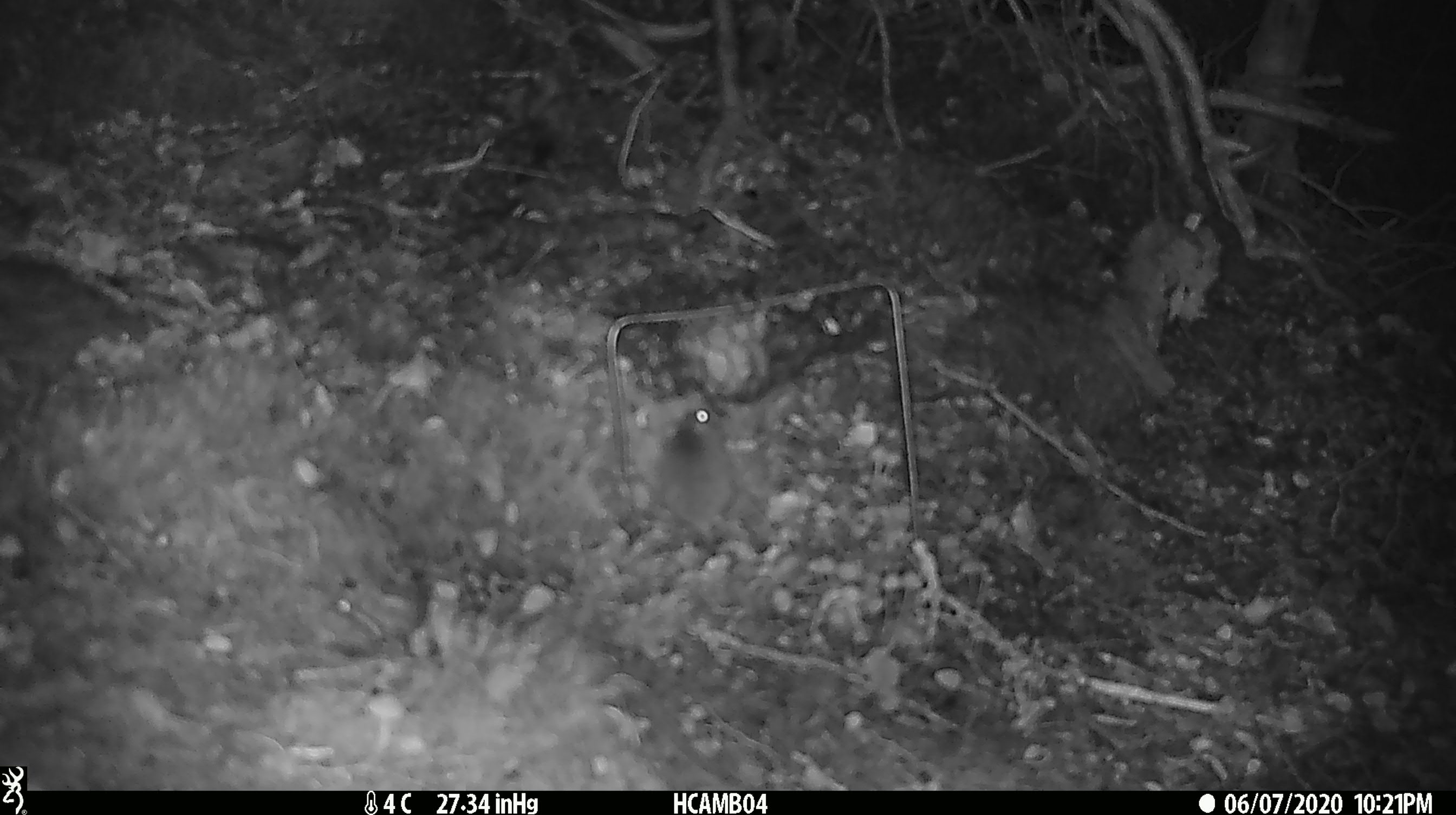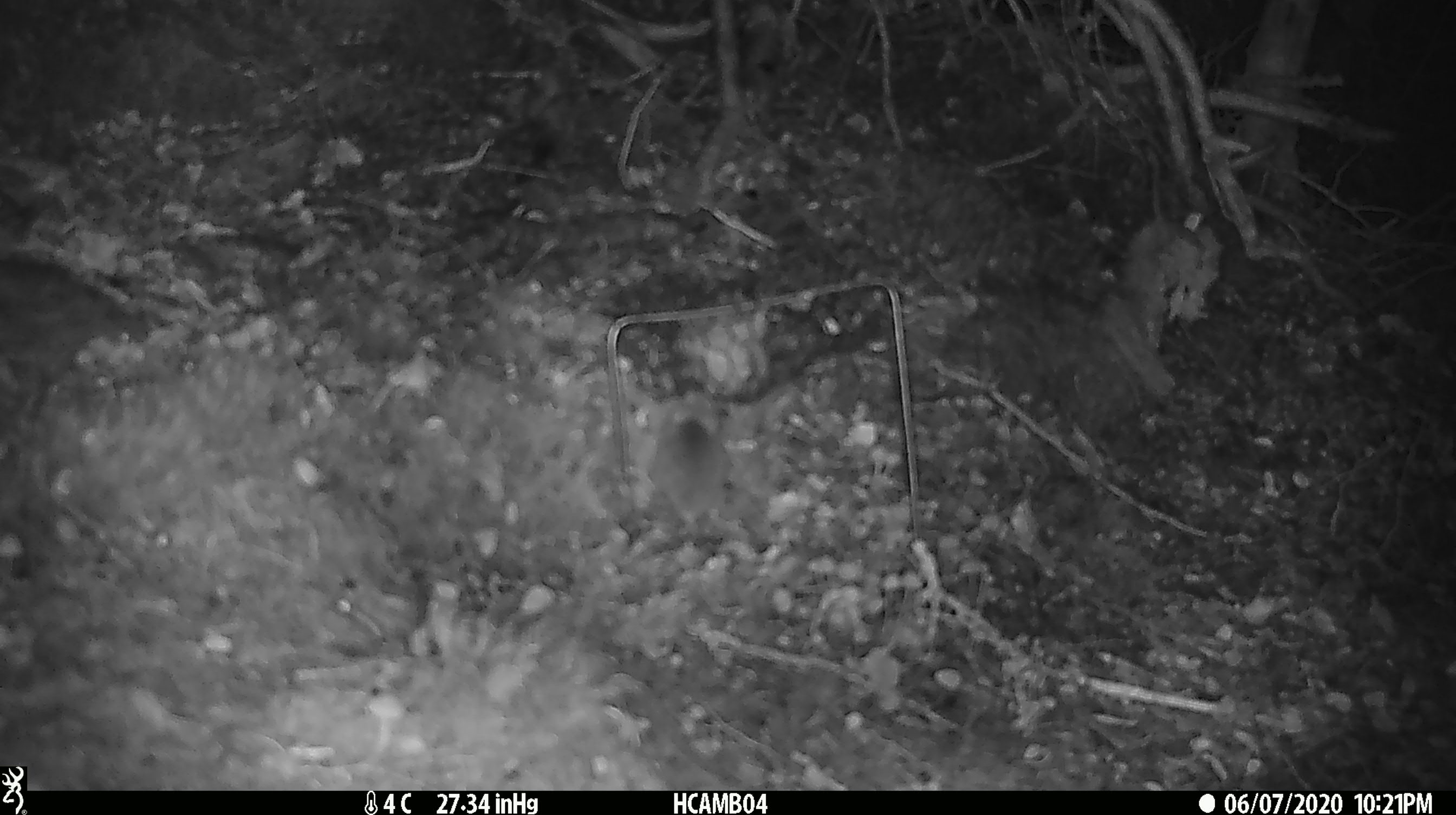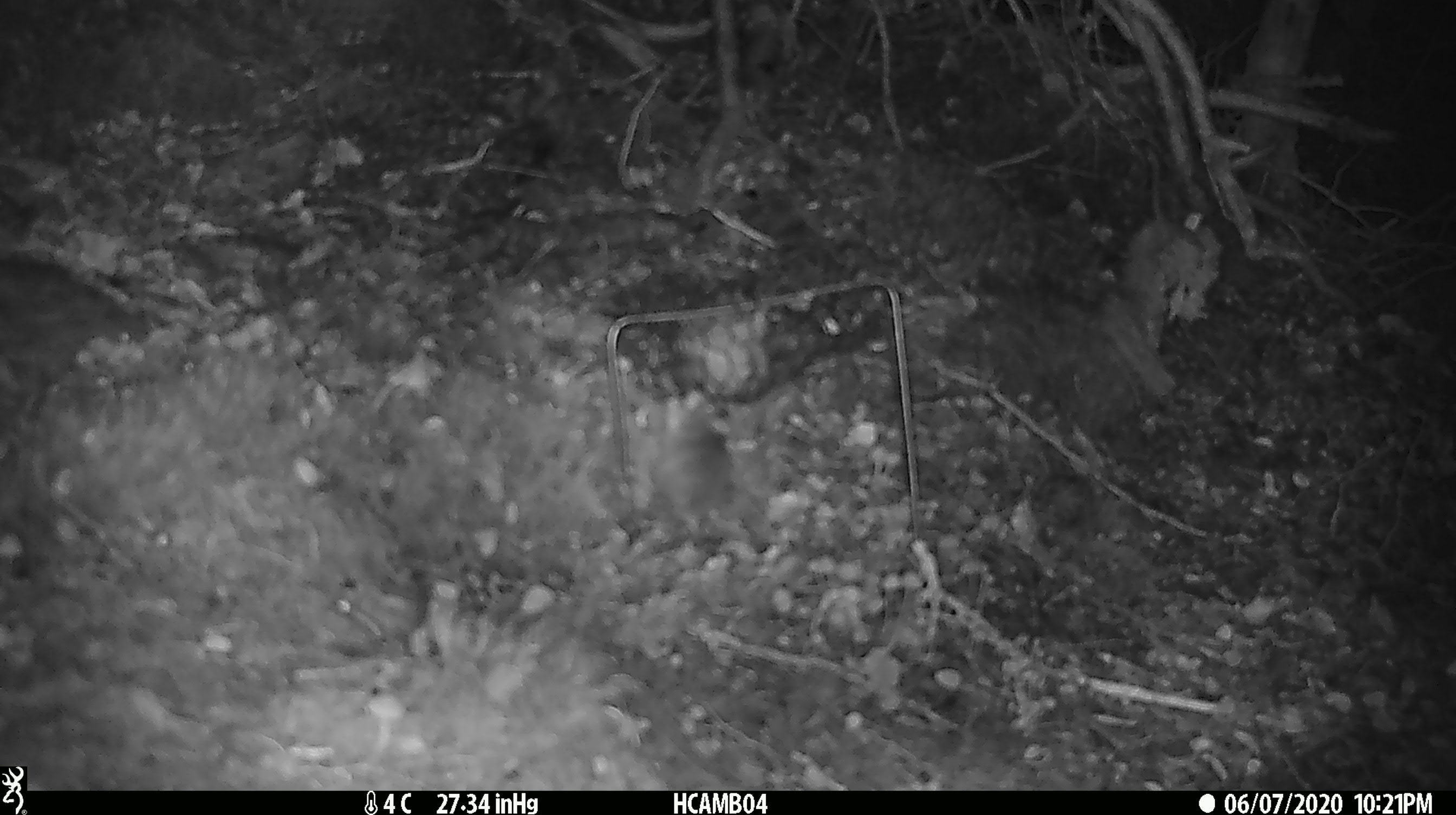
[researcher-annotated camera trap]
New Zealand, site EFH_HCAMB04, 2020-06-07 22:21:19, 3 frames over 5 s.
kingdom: Animalia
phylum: Chordata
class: Mammalia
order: Rodentia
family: Muridae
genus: Mus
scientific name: Mus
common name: mouse